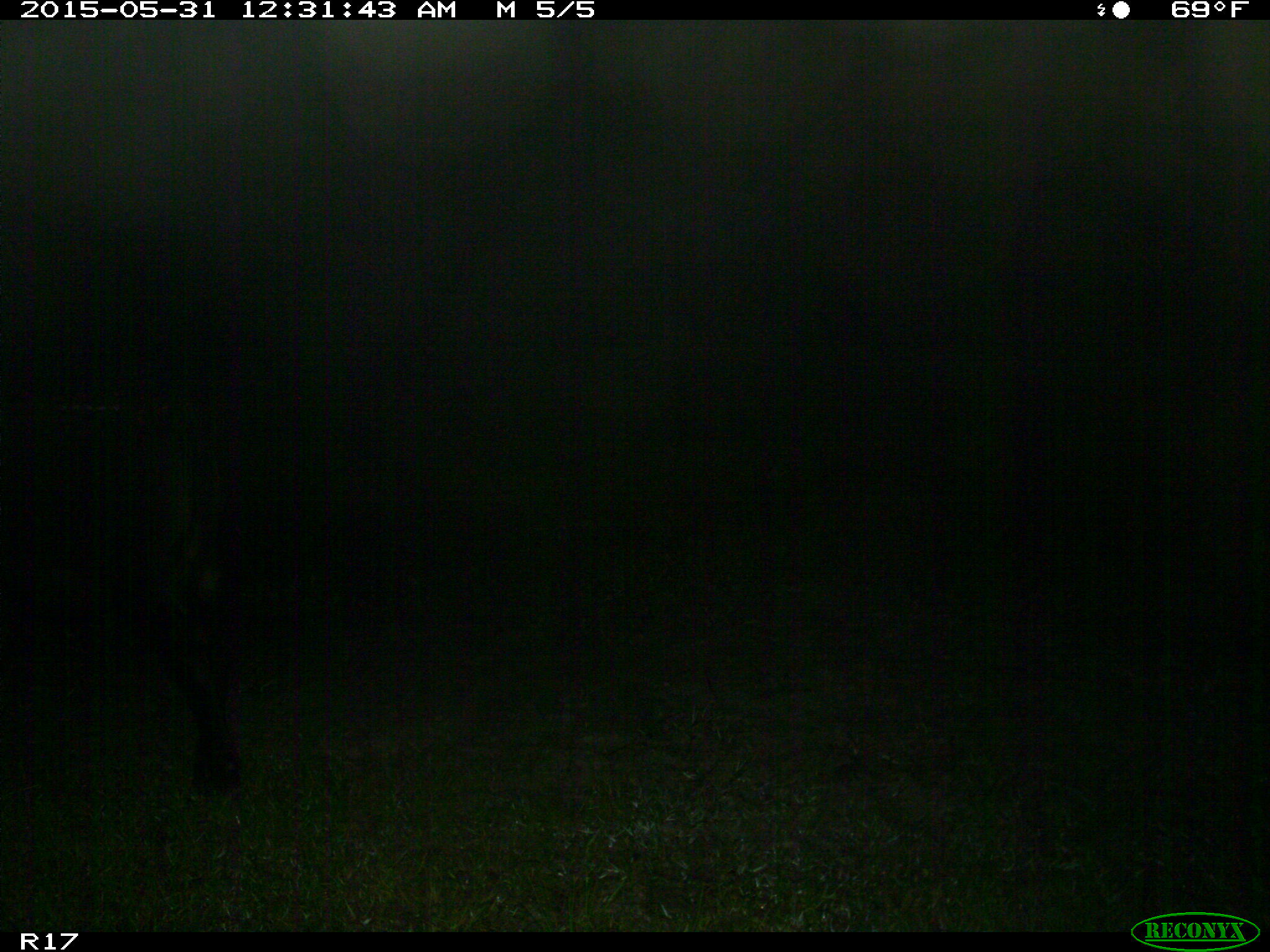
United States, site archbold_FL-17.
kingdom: Animalia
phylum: Chordata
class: Mammalia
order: Artiodactyla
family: Bovidae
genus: Bos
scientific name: Bos taurus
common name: domestic cow